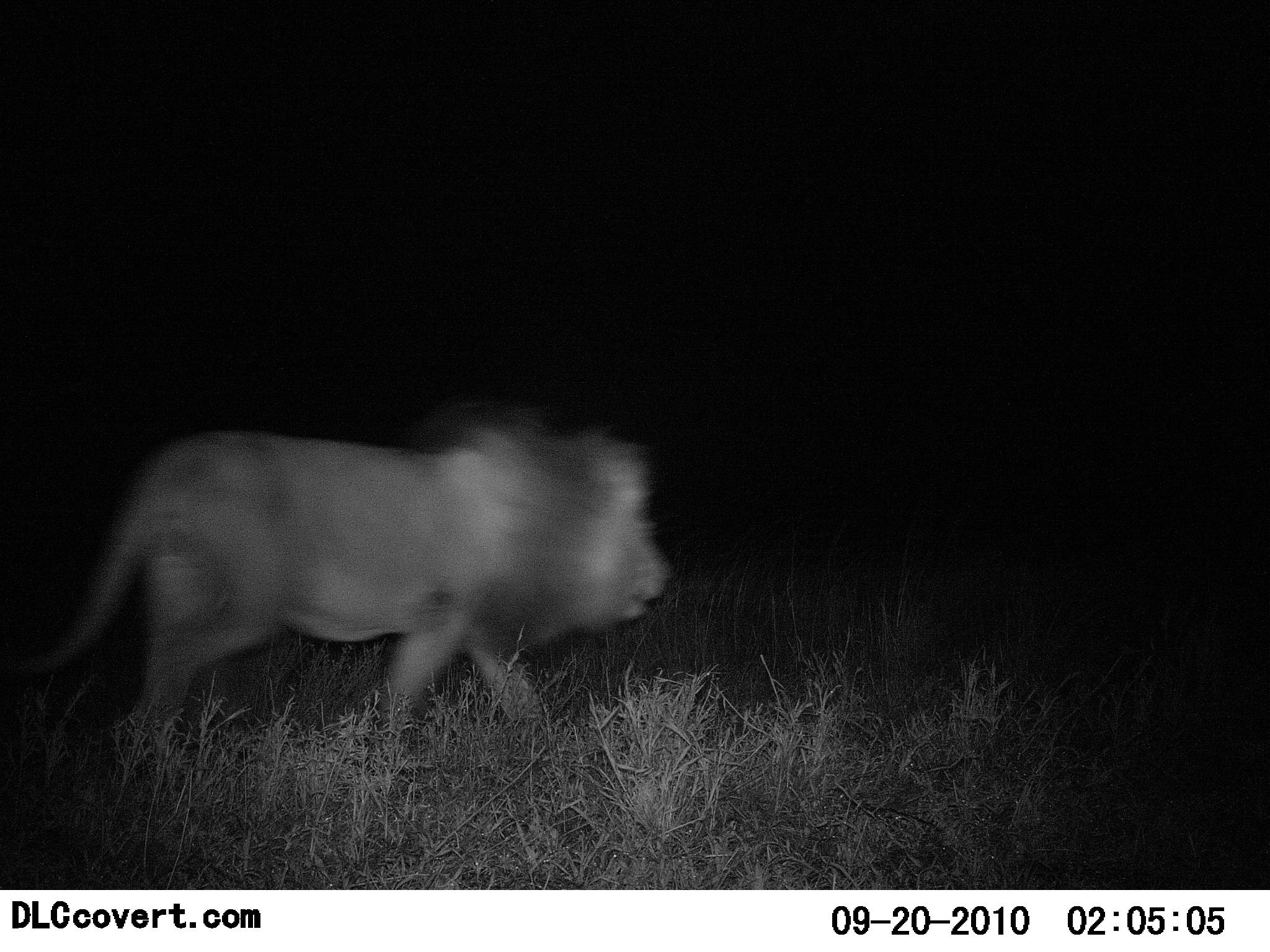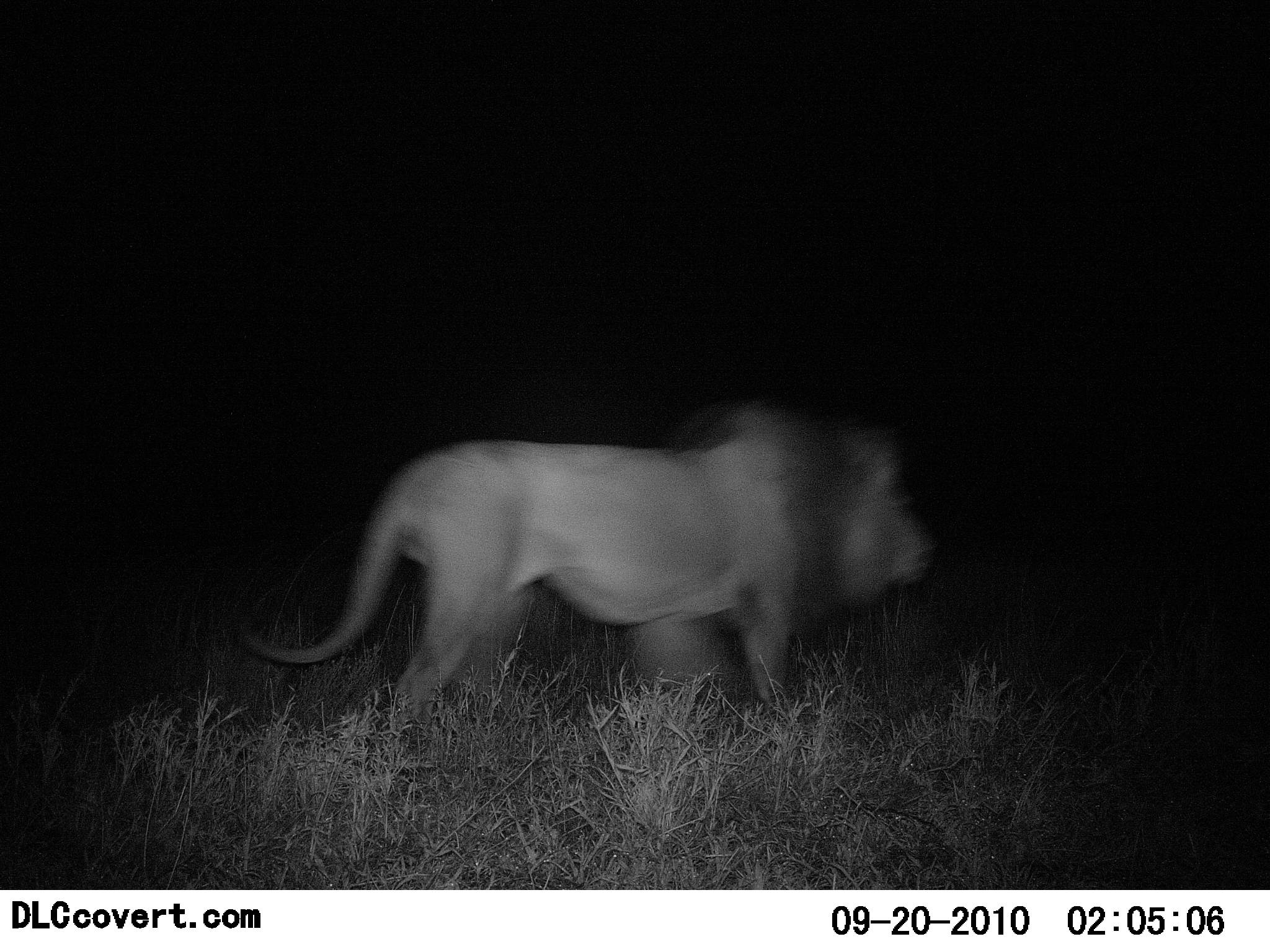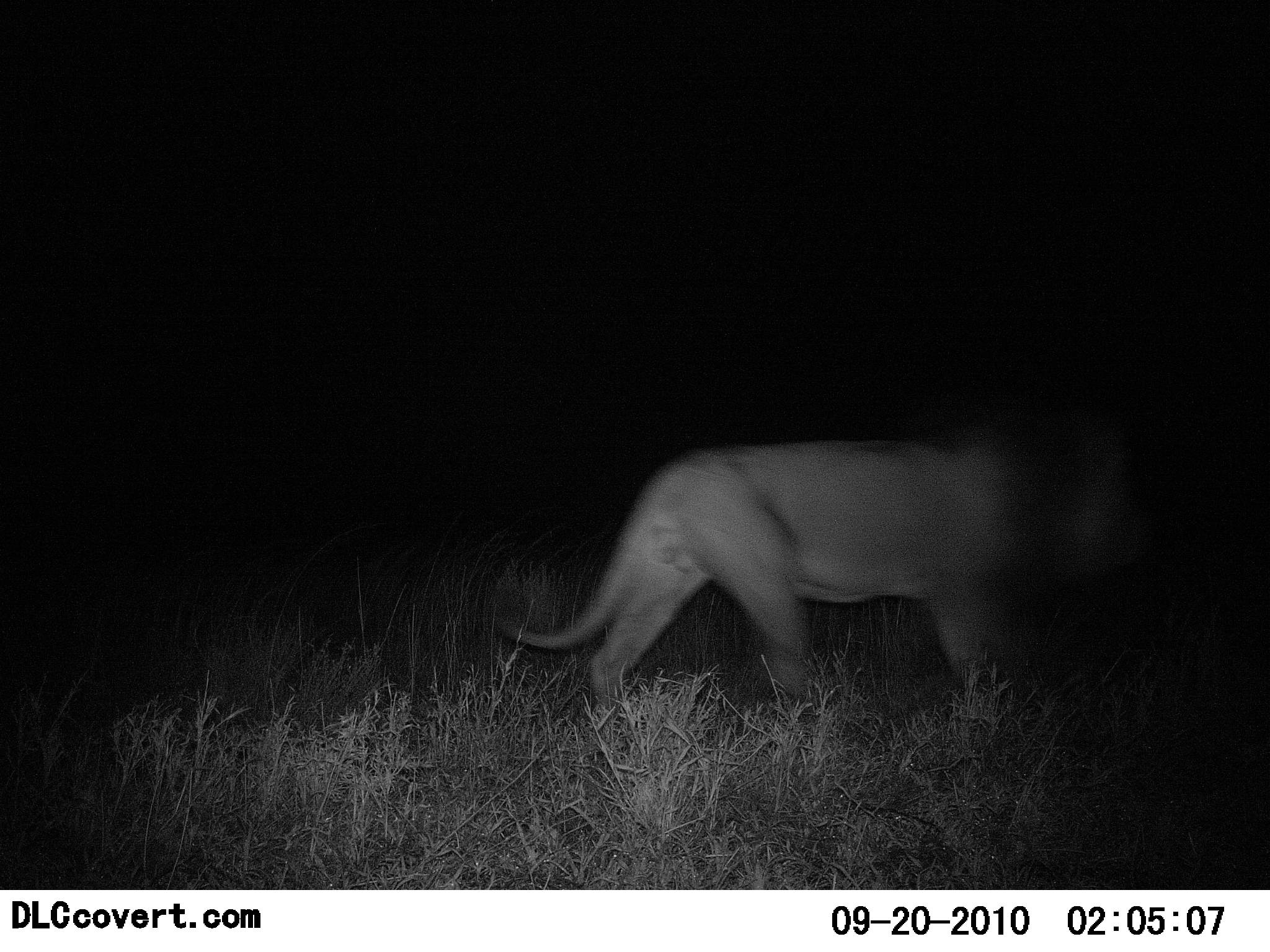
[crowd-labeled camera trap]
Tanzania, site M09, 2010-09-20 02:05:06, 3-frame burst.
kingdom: Animalia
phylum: Chordata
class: Mammalia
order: Carnivora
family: Felidae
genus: Panthera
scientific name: Panthera leo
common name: lion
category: lionmale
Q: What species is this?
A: Lionmale (lion) (Panthera leo).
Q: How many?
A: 1.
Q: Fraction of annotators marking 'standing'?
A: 8%.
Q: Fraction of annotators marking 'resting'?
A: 0%.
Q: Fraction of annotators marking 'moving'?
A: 92%.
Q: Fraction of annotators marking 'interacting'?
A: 0%.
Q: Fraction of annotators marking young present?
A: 0%.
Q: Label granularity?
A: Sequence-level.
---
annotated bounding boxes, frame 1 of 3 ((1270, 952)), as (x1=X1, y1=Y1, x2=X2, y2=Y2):
animal: (x1=0, y1=395, x2=670, y2=795)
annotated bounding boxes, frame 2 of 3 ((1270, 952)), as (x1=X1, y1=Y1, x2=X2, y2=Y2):
animal: (x1=240, y1=395, x2=939, y2=777)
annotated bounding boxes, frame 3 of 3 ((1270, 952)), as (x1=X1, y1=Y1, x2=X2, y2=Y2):
animal: (x1=499, y1=402, x2=1148, y2=785)